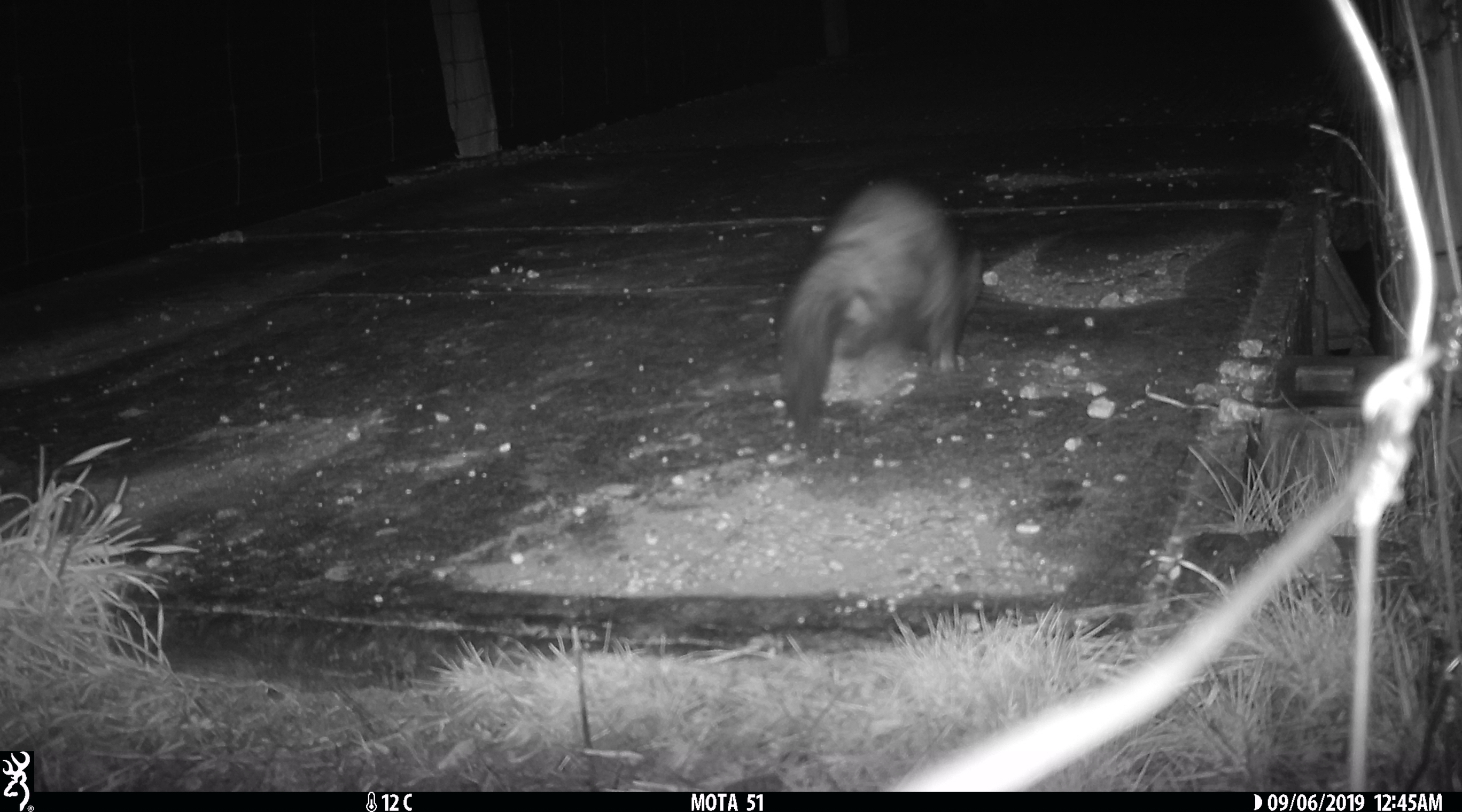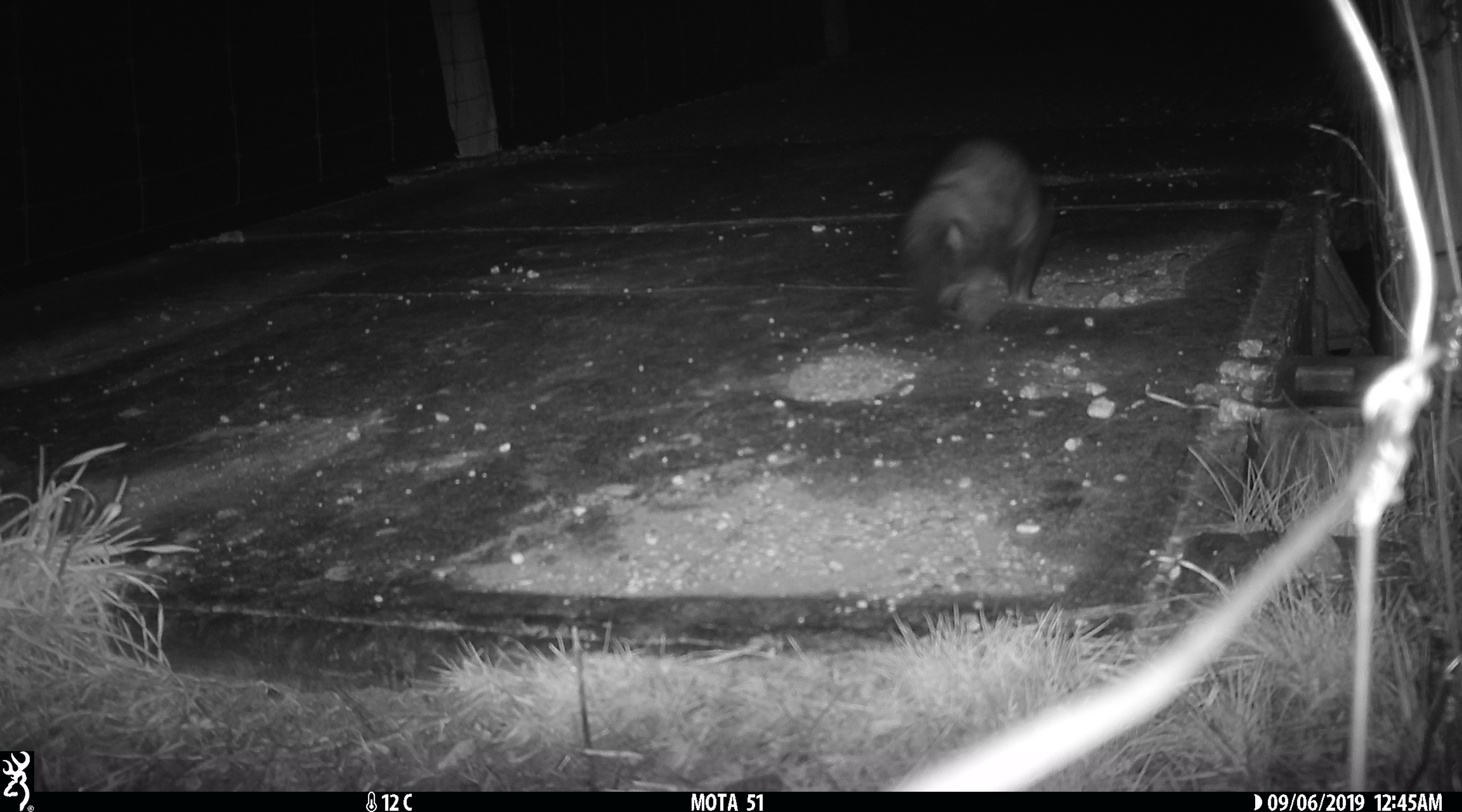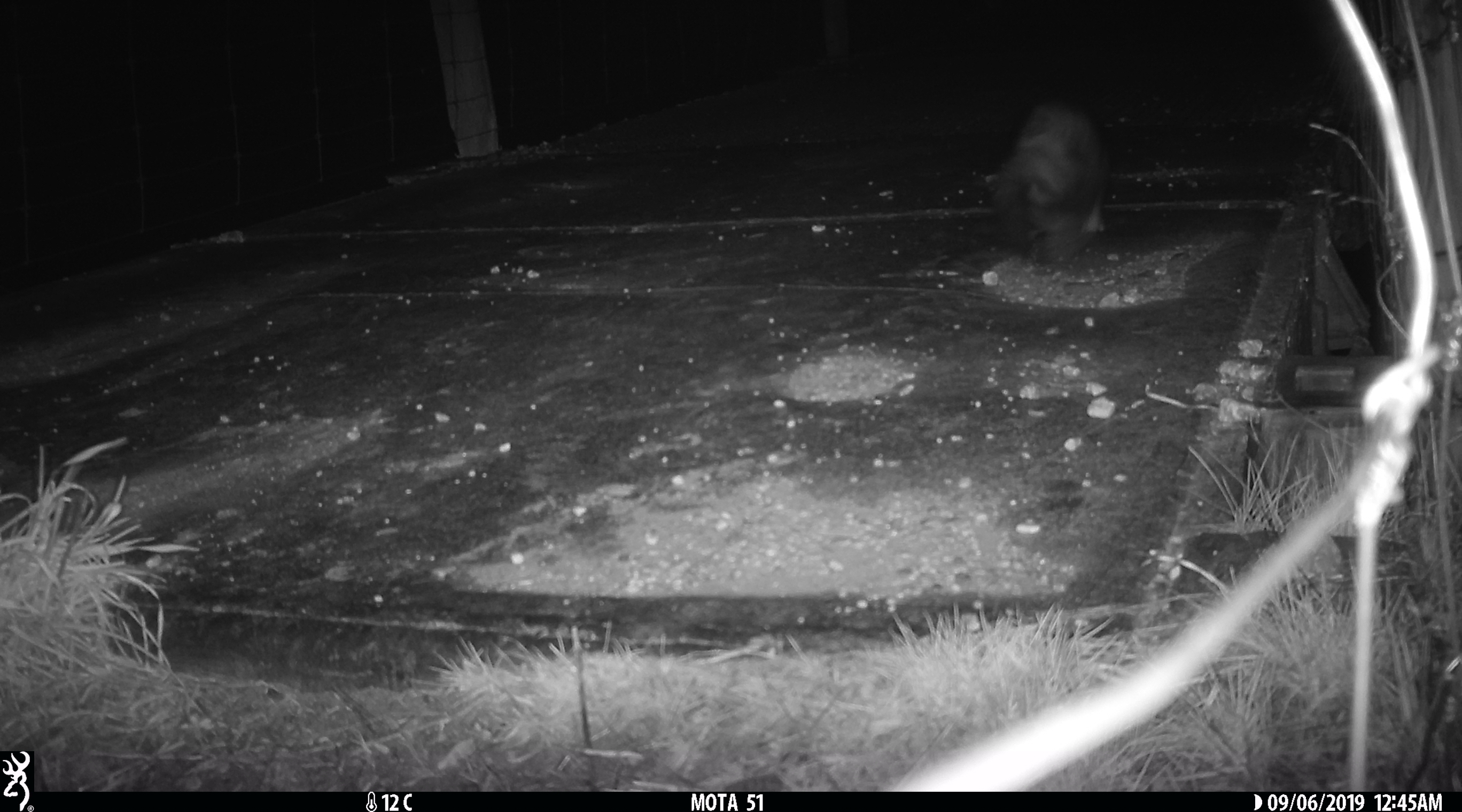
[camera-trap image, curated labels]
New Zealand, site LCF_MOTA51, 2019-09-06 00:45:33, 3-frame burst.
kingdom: Animalia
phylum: Chordata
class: Mammalia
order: Carnivora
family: Mustelidae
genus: Mustela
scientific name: Mustela furo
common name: ferret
Ferret (Mustela furo).